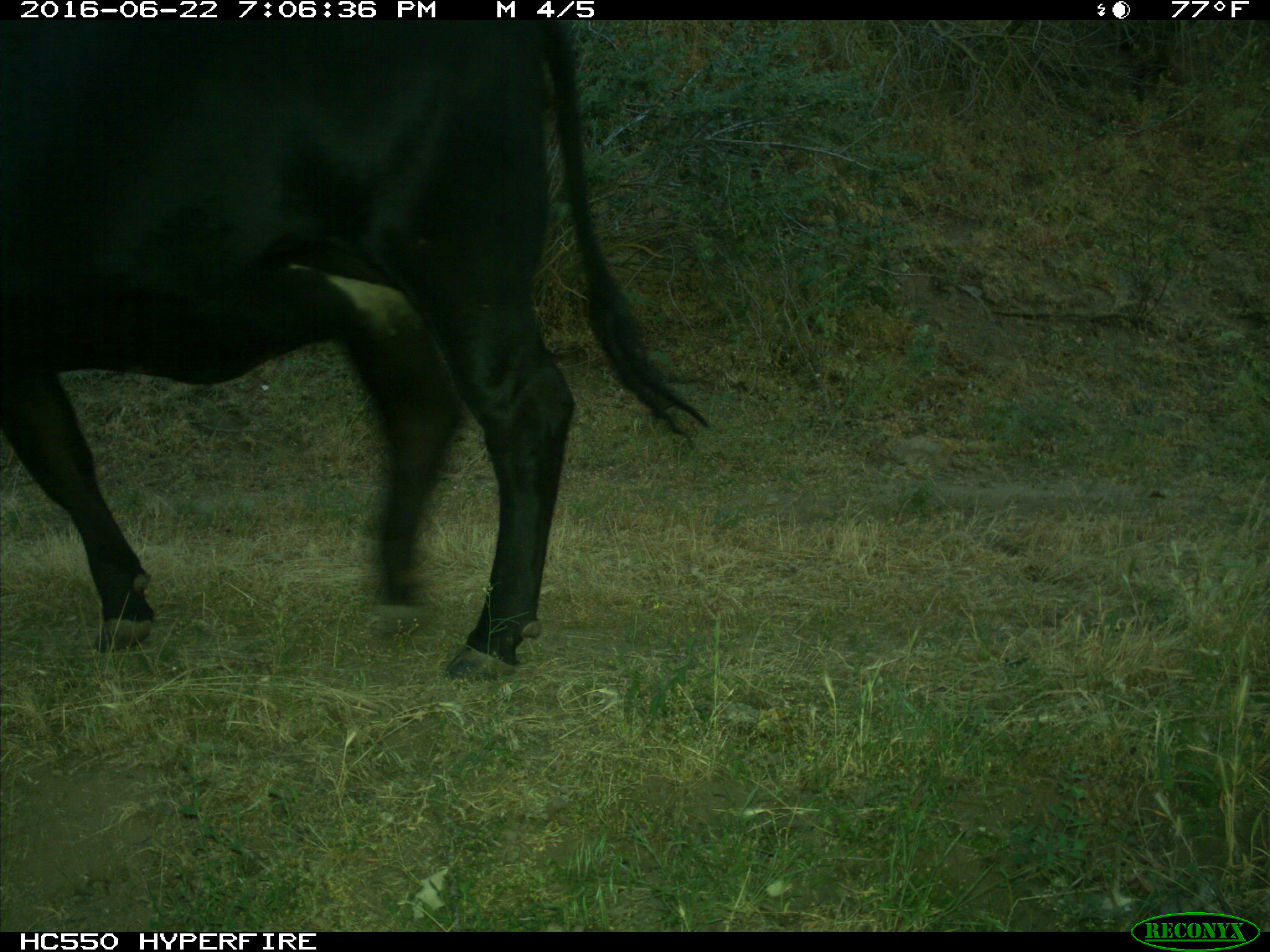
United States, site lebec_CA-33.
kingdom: Animalia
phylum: Chordata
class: Mammalia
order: Artiodactyla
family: Bovidae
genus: Bos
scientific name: Bos taurus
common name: domestic cow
Bos taurus (domestic cow).